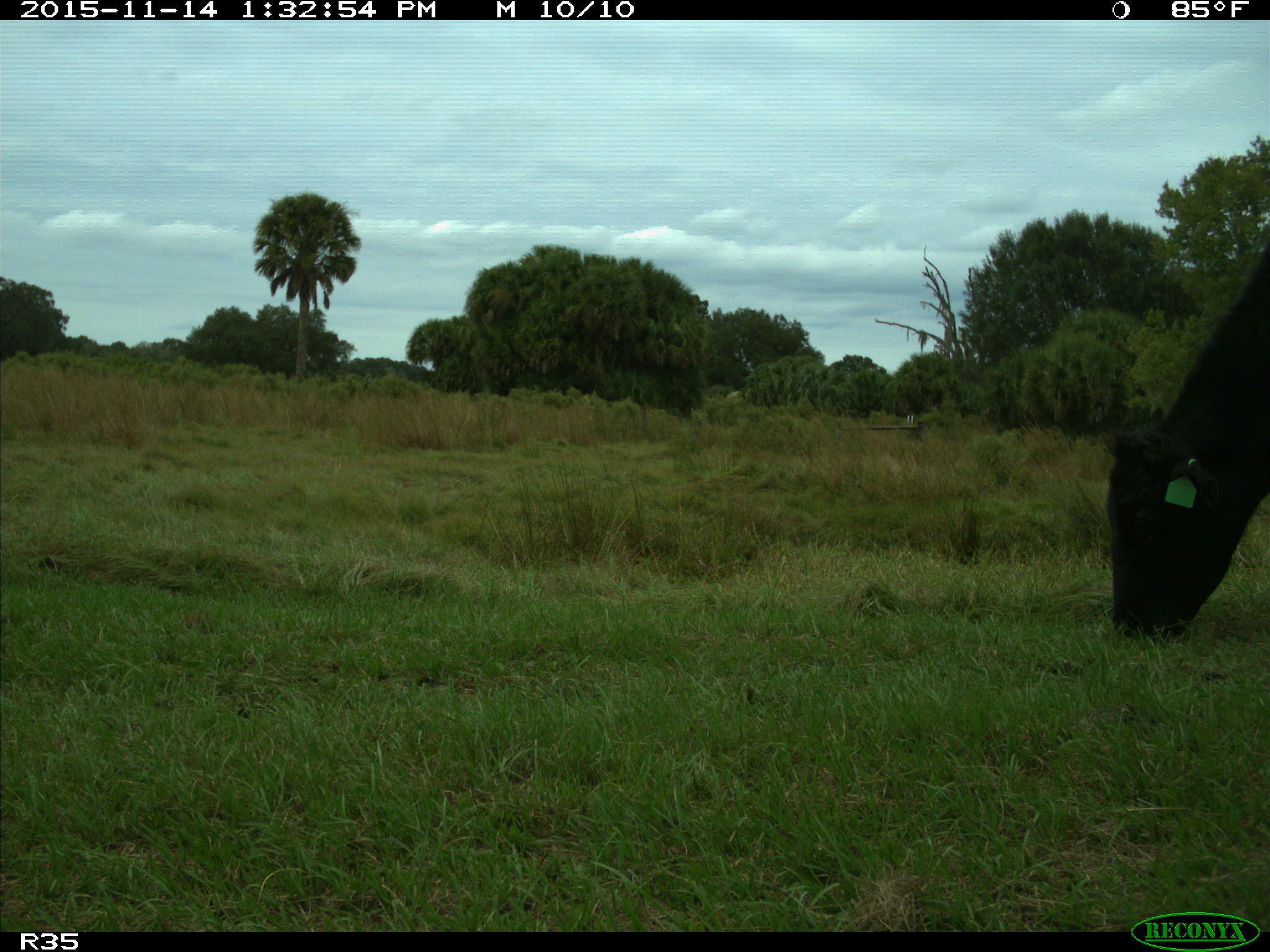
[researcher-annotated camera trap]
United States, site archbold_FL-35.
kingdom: Animalia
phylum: Chordata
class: Mammalia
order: Artiodactyla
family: Bovidae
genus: Bos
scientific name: Bos taurus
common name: domestic cow